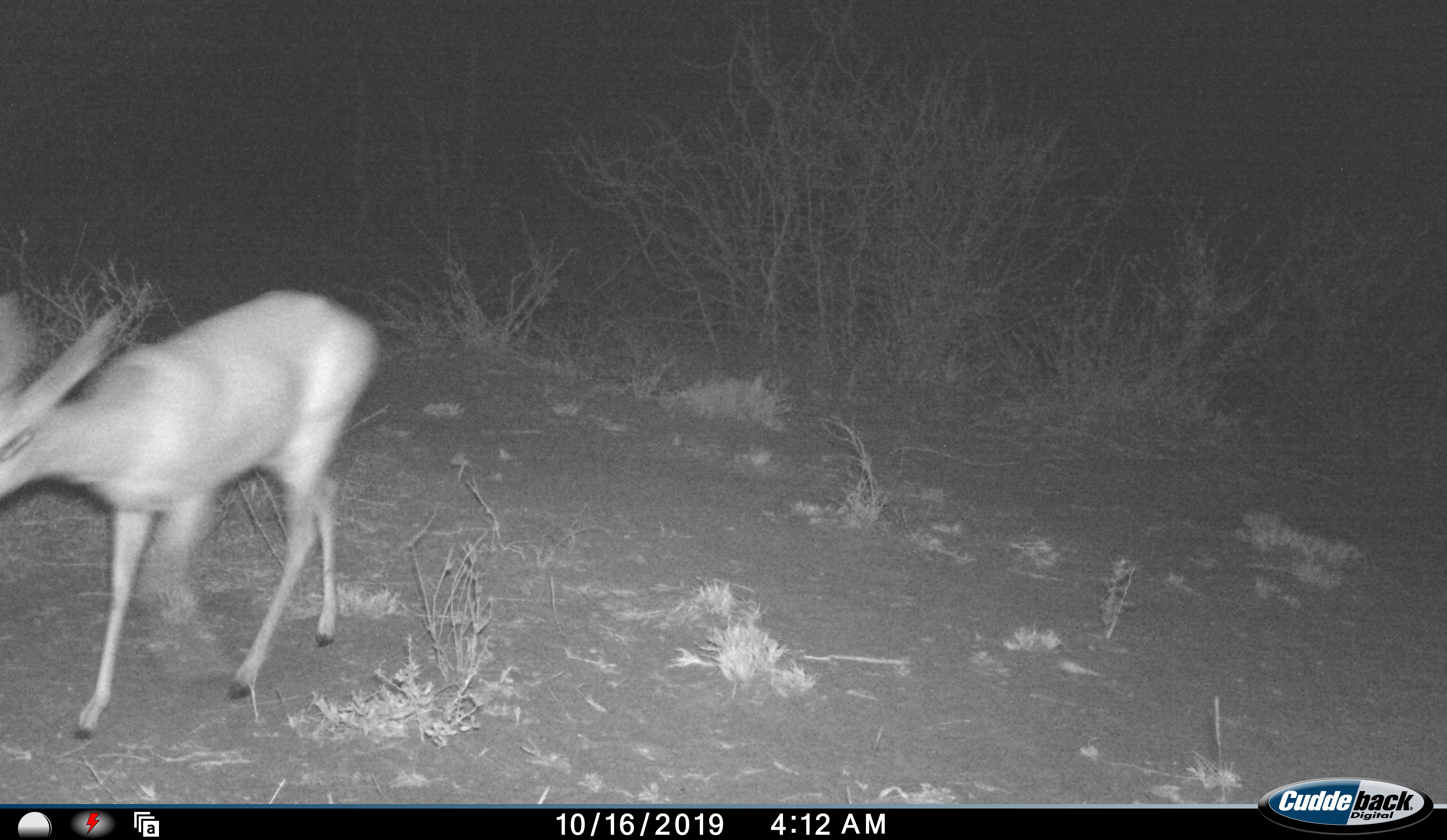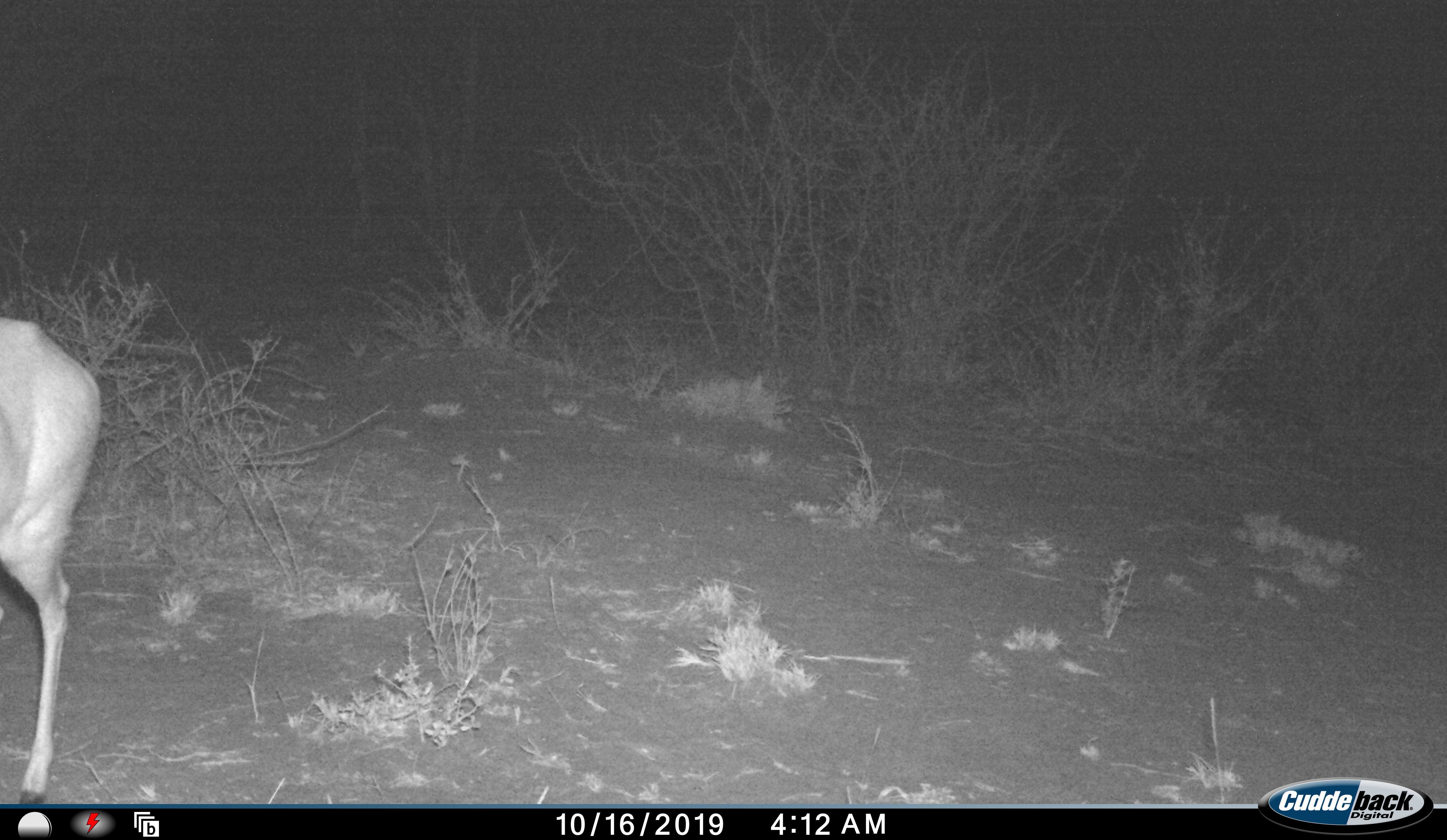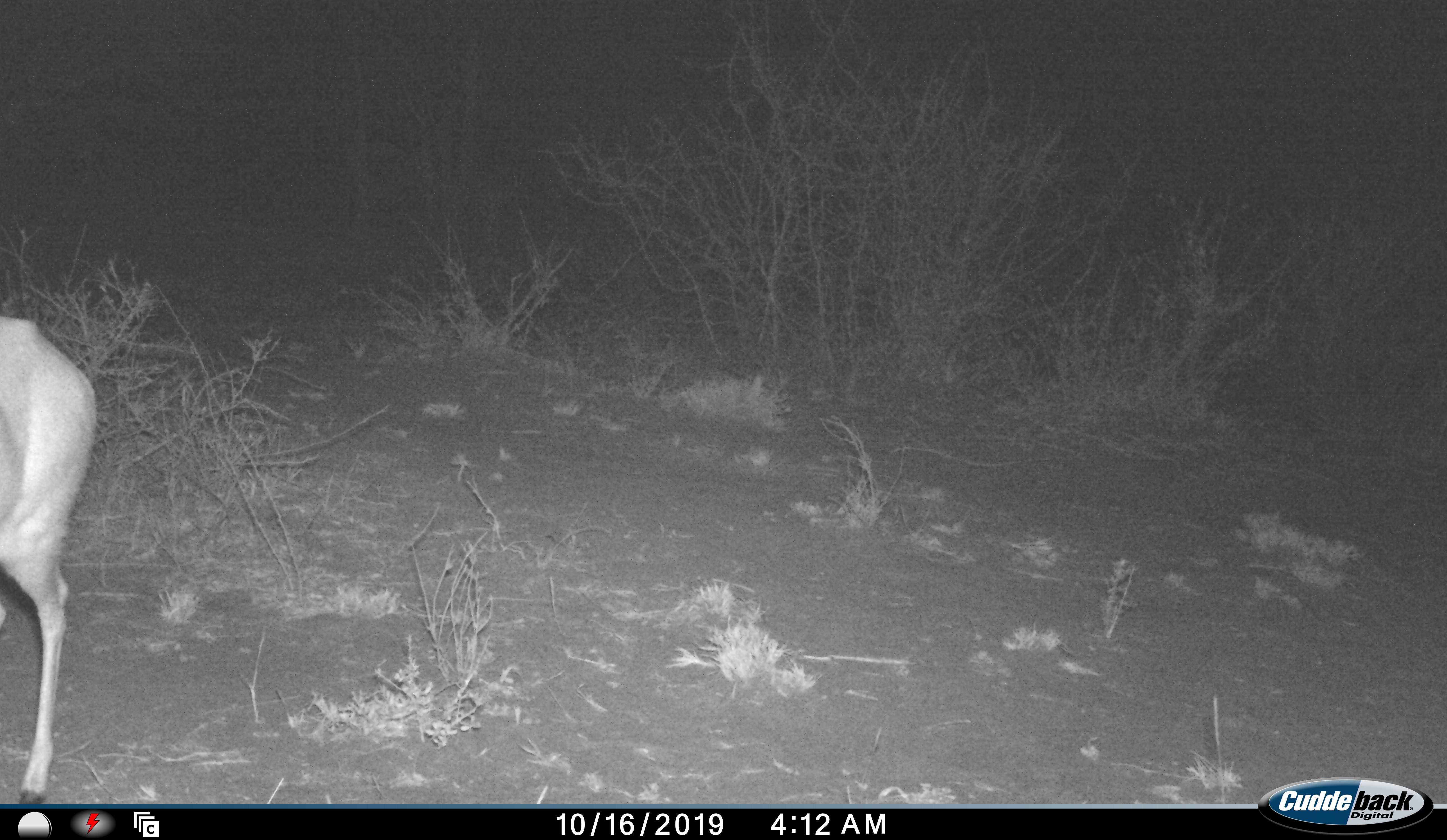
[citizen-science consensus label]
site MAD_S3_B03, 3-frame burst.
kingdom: Animalia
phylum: Chordata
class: Mammalia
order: Artiodactyla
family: Bovidae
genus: Raphicerus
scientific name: Raphicerus campestris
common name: steenbok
Steenbok (Raphicerus campestris), count 1. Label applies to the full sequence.